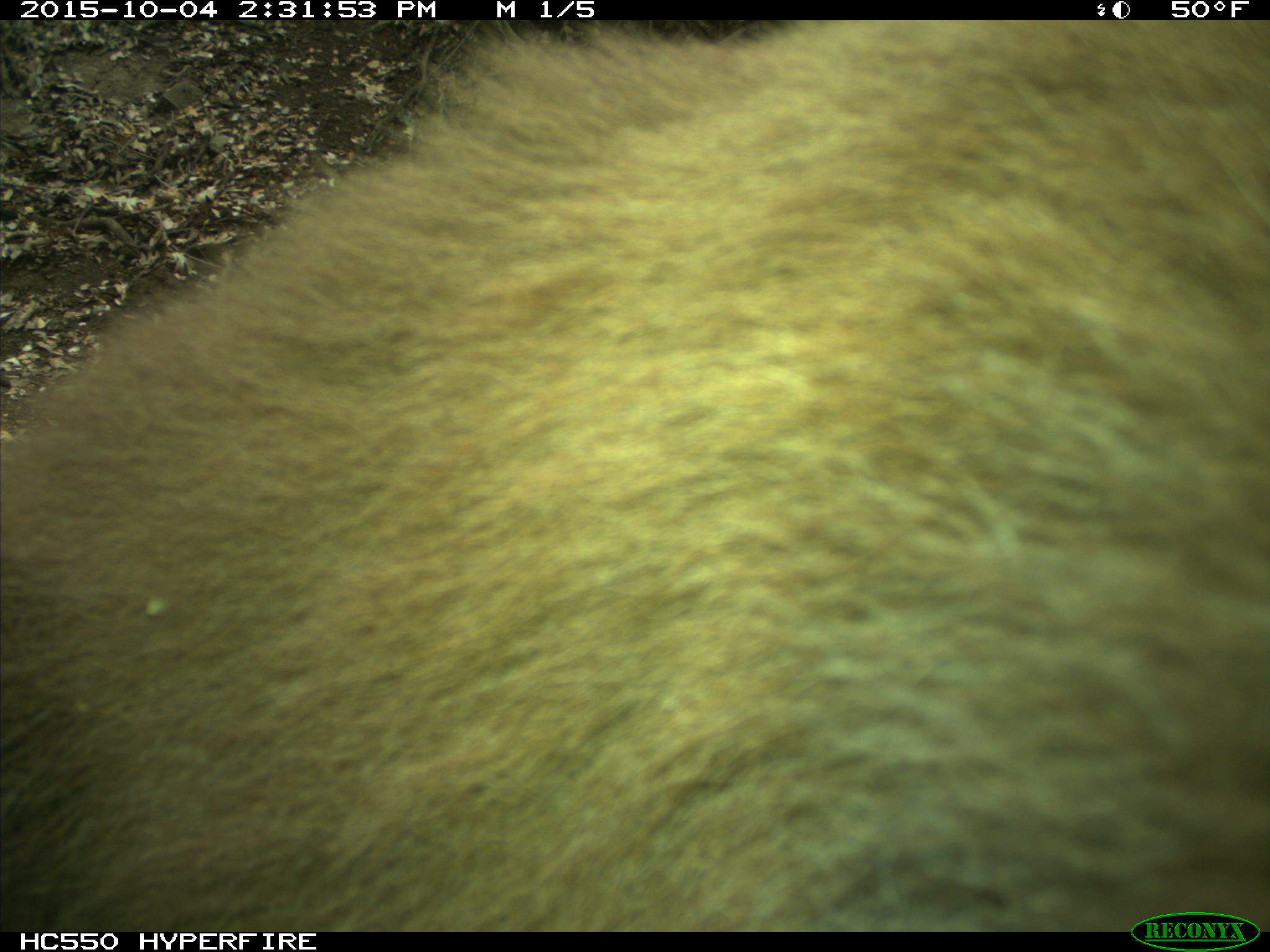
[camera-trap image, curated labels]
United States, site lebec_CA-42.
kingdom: Animalia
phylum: Chordata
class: Mammalia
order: Carnivora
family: Ursidae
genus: Ursus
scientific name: Ursus americanus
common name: american black bear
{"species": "Ursus americanus (american black bear)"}